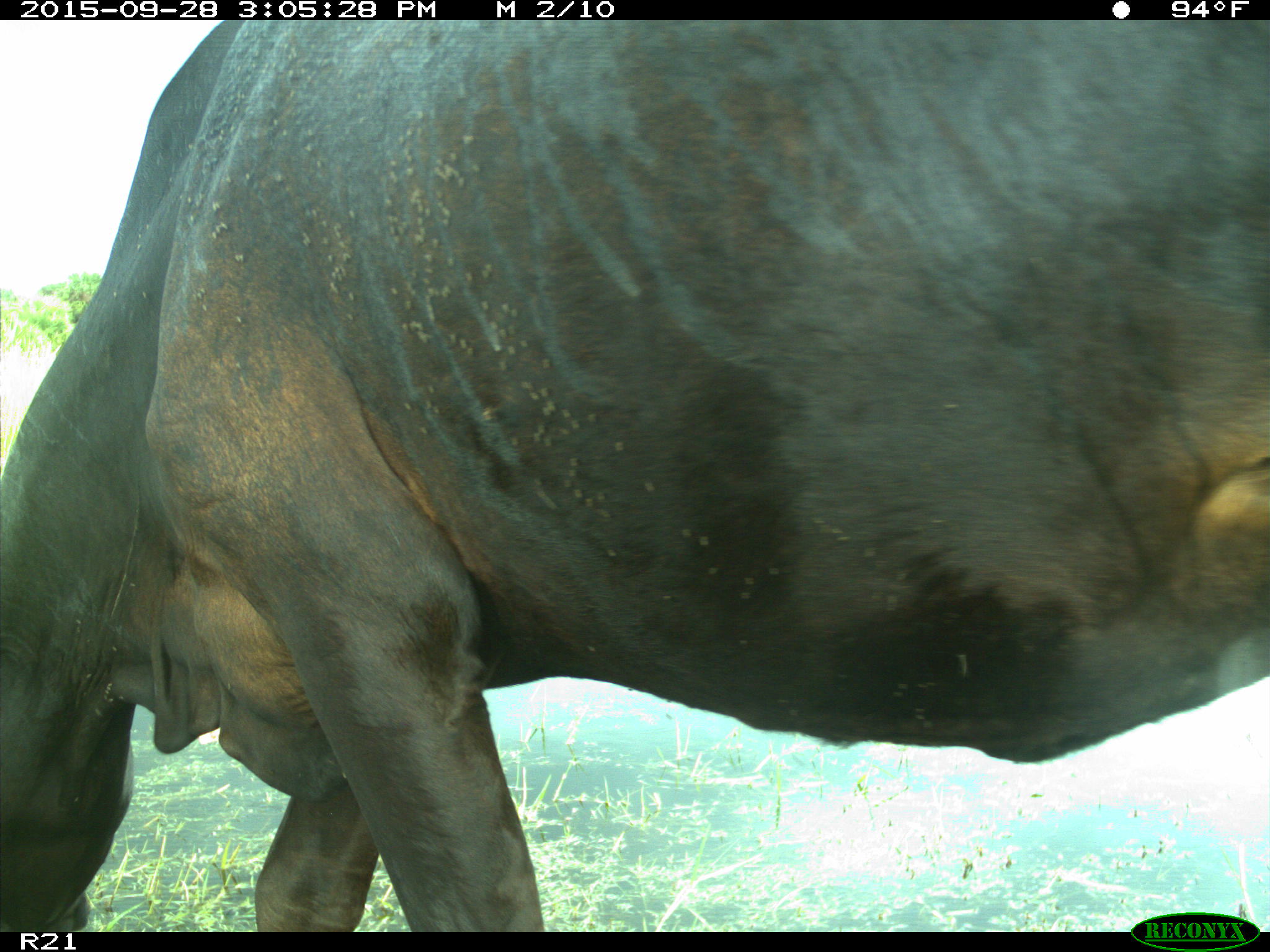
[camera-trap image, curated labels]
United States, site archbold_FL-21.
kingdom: Animalia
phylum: Chordata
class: Mammalia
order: Artiodactyla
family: Bovidae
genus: Bos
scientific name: Bos taurus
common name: domestic cow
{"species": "Bos taurus (domestic cow)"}